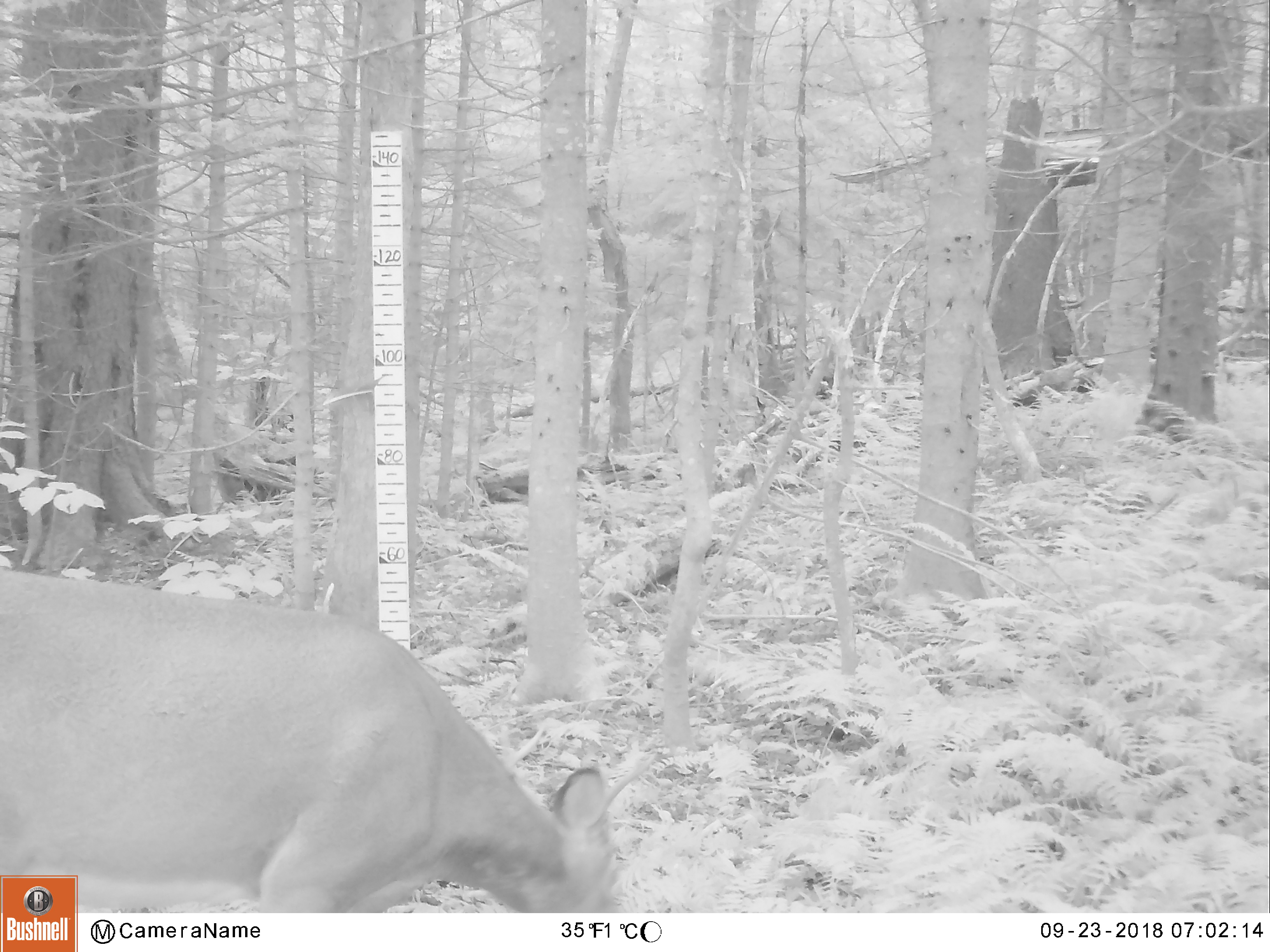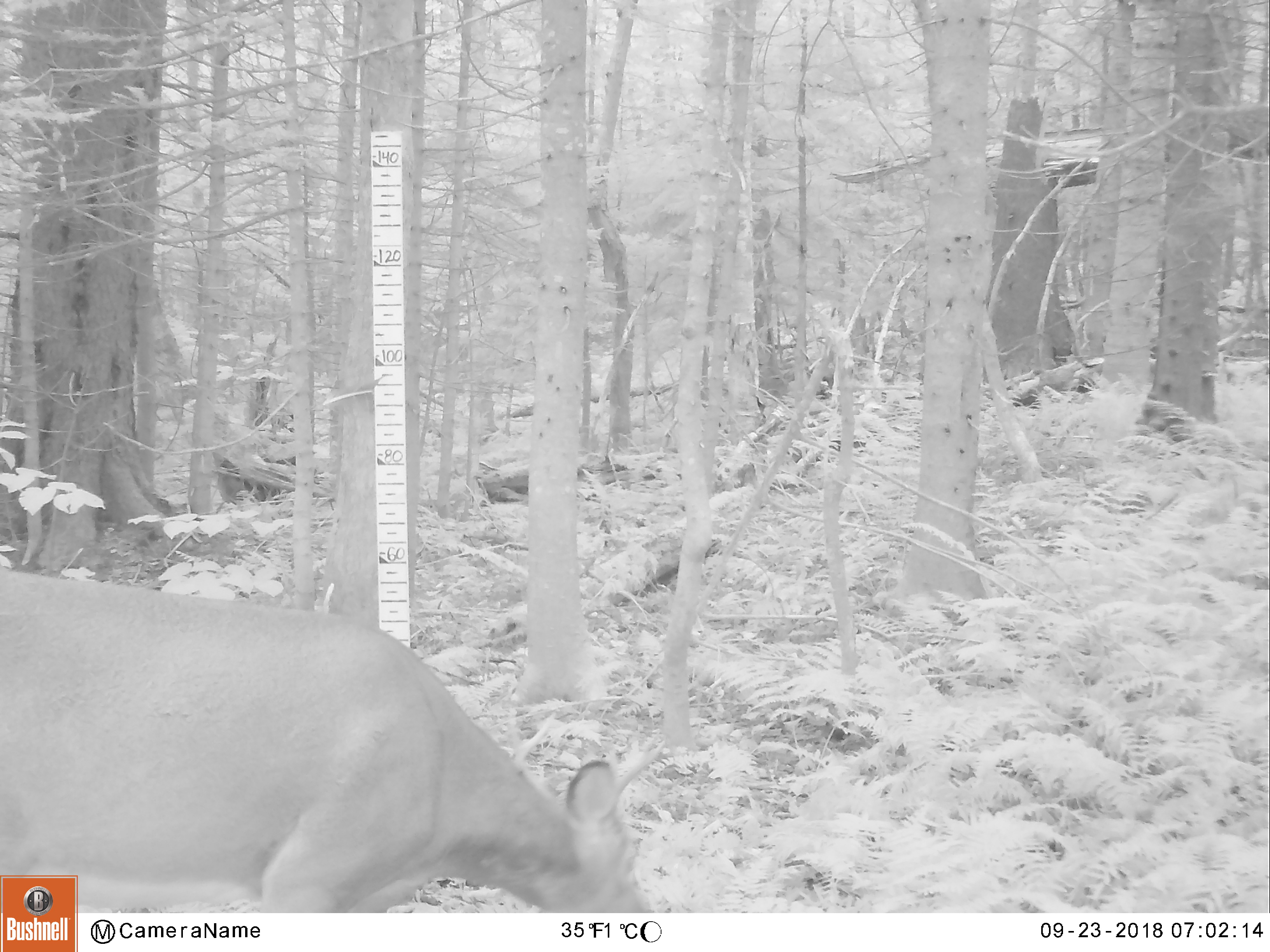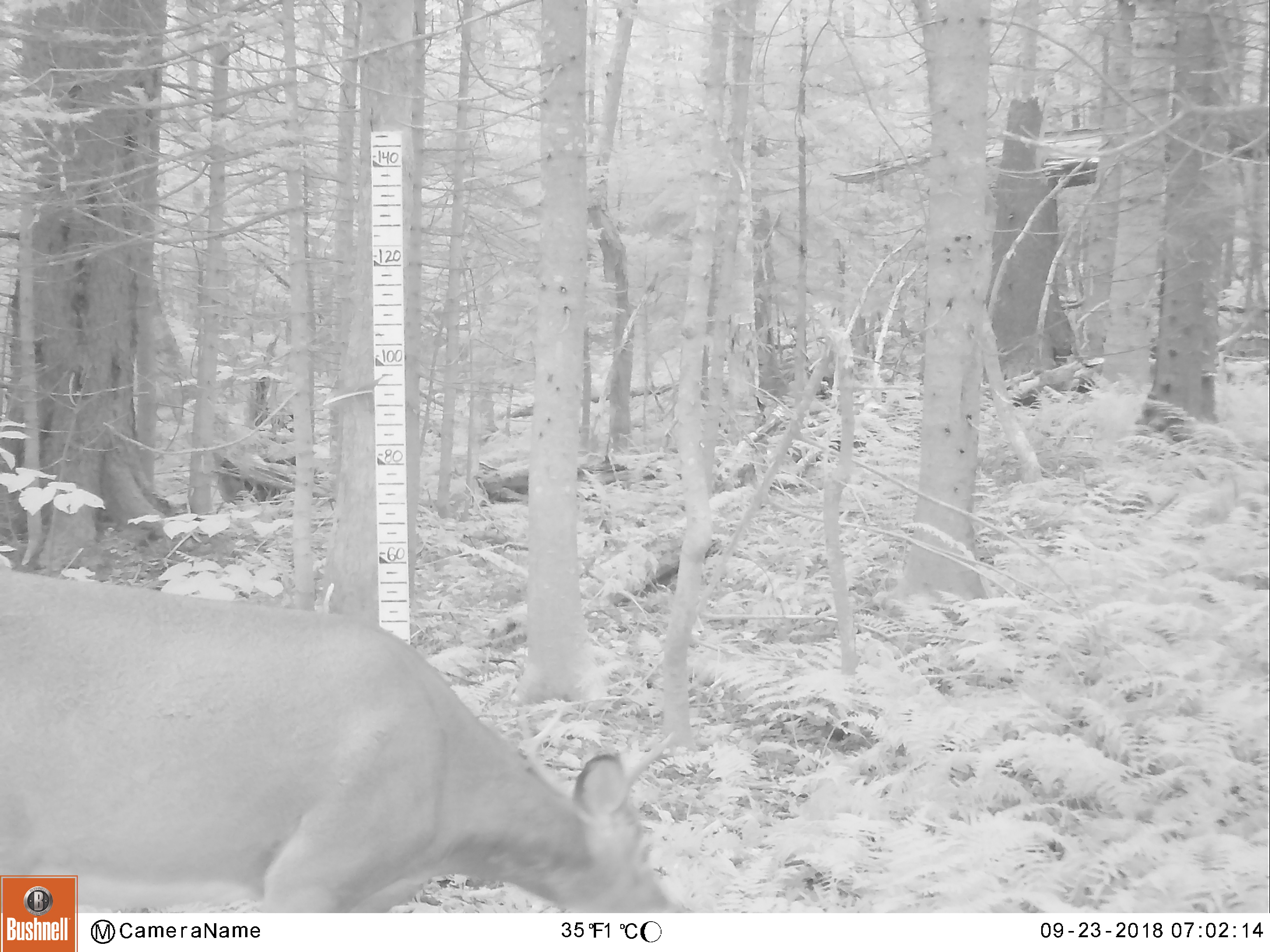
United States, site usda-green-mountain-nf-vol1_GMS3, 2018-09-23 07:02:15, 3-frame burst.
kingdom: Animalia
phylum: Chordata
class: Mammalia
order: Artiodactyla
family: Cervidae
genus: Odocoileus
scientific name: Odocoileus virginianus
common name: white-tailed deer